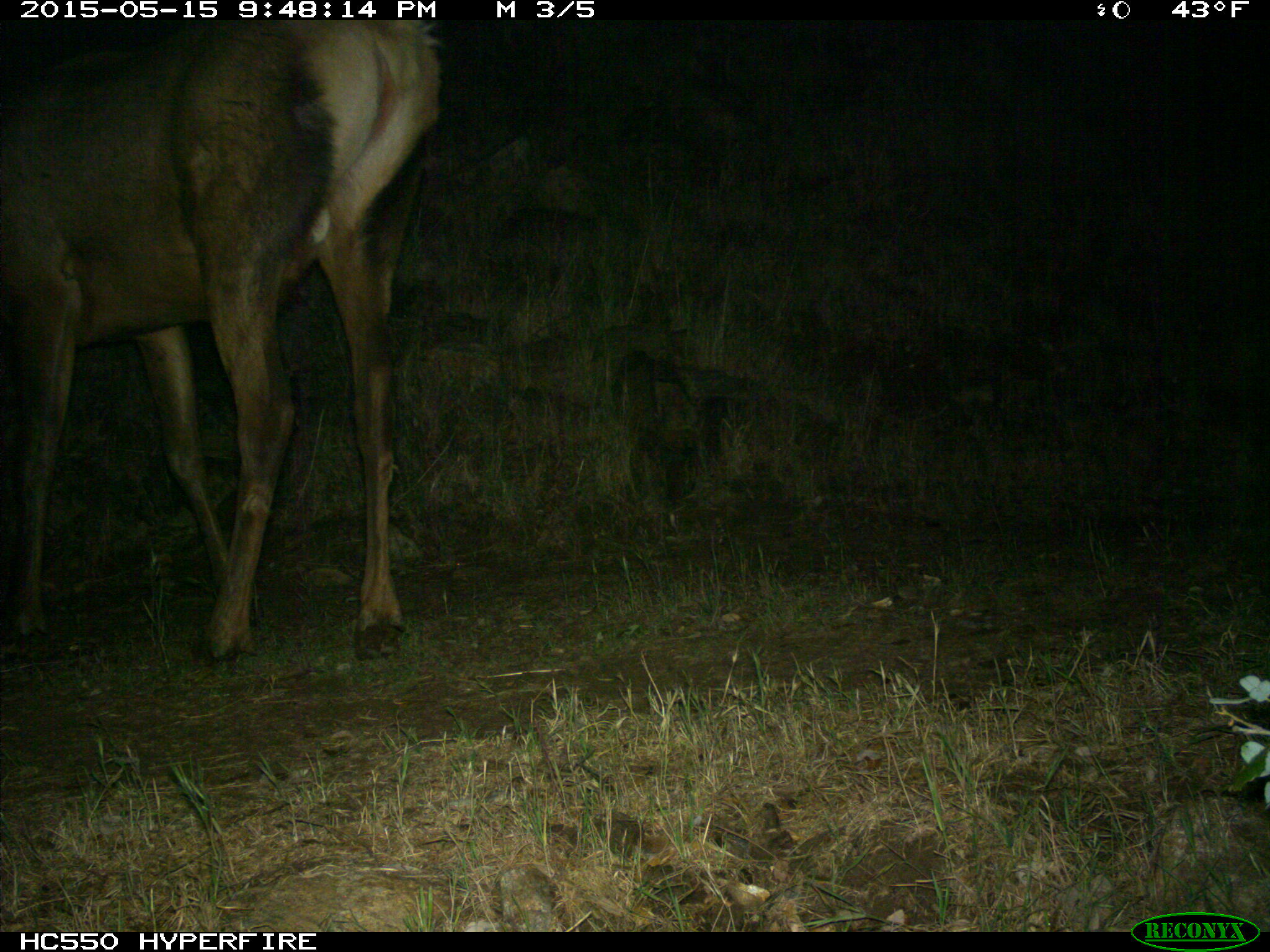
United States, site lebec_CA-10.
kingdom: Animalia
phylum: Chordata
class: Mammalia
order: Artiodactyla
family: Cervidae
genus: Cervus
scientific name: Cervus canadensis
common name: elk